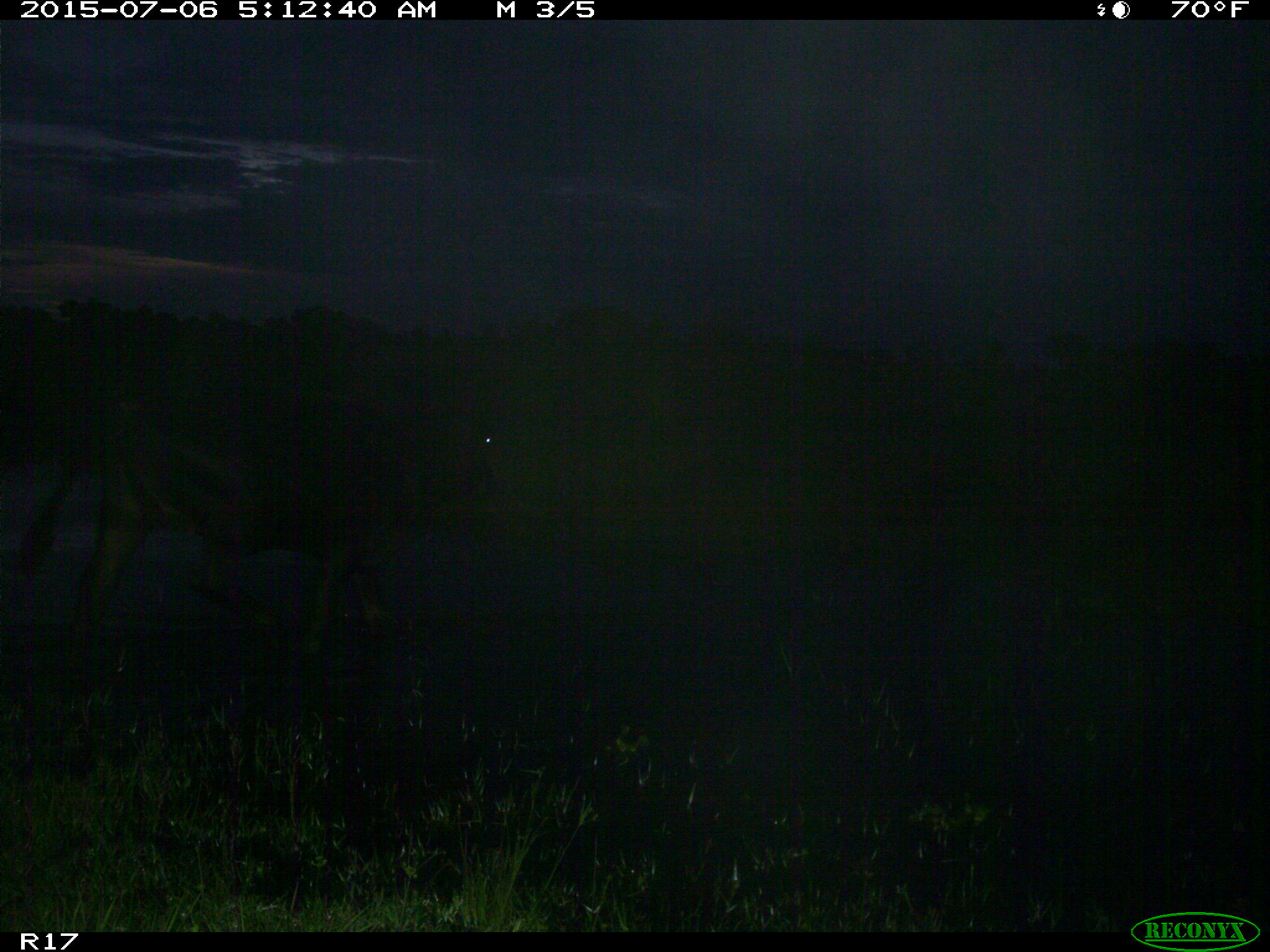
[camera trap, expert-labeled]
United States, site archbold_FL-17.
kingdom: Animalia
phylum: Chordata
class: Mammalia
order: Artiodactyla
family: Bovidae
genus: Bos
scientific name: Bos taurus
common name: domestic cow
Bos taurus (domestic cow).